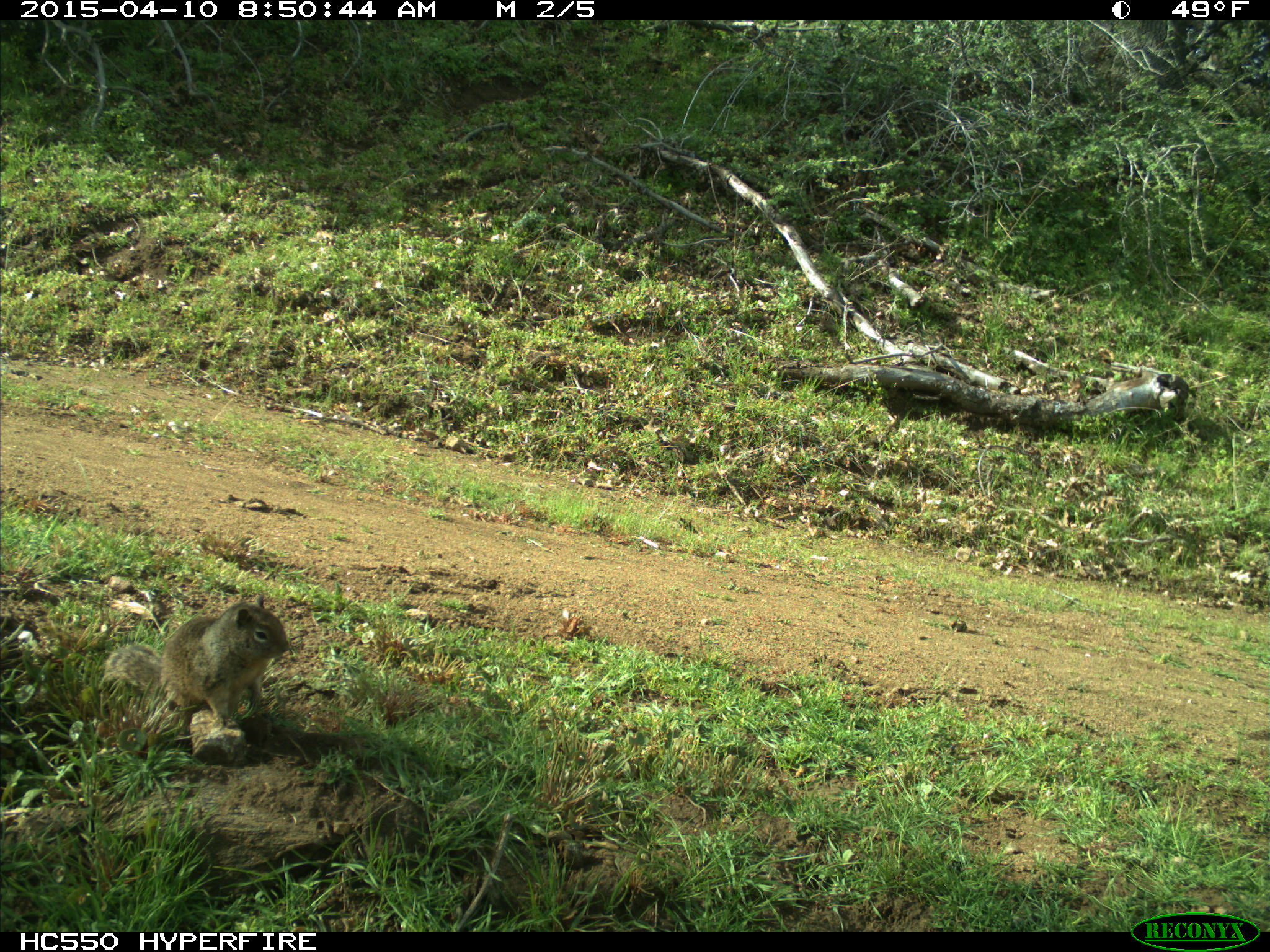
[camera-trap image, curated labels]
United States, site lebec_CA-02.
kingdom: Animalia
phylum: Chordata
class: Mammalia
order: Rodentia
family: Sciuridae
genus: Otospermophilus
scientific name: Otospermophilus beecheyi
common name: california ground squirrel